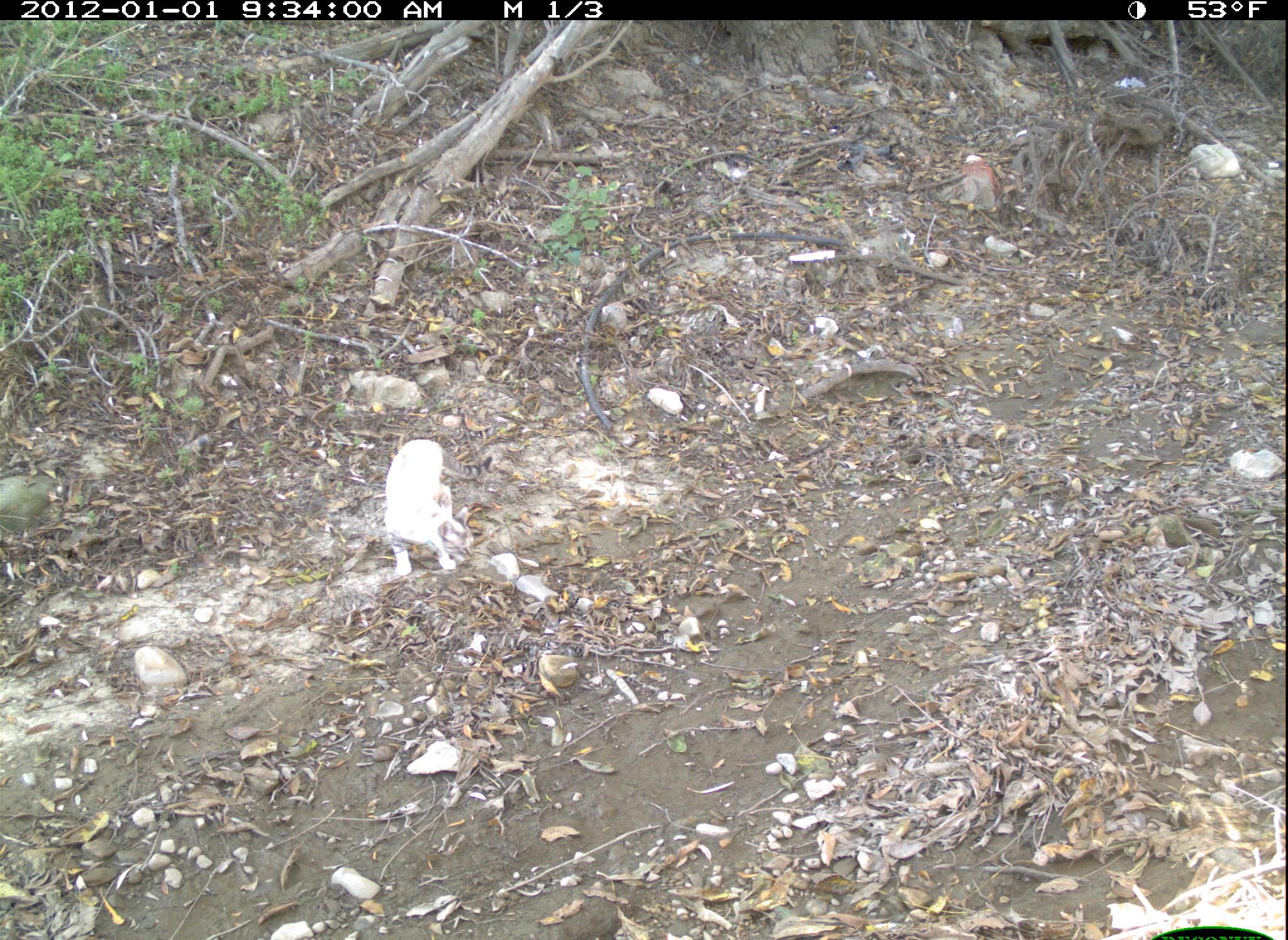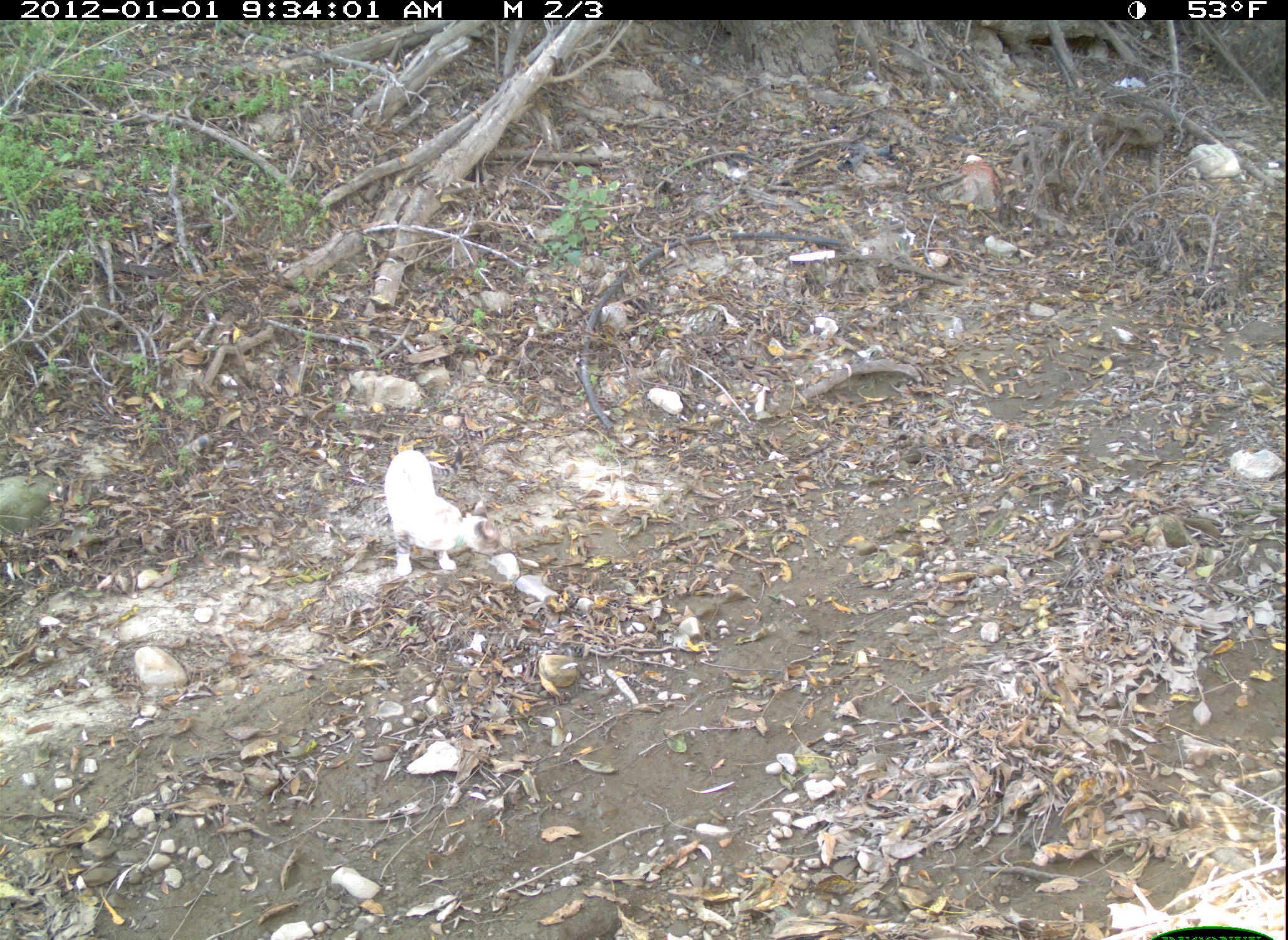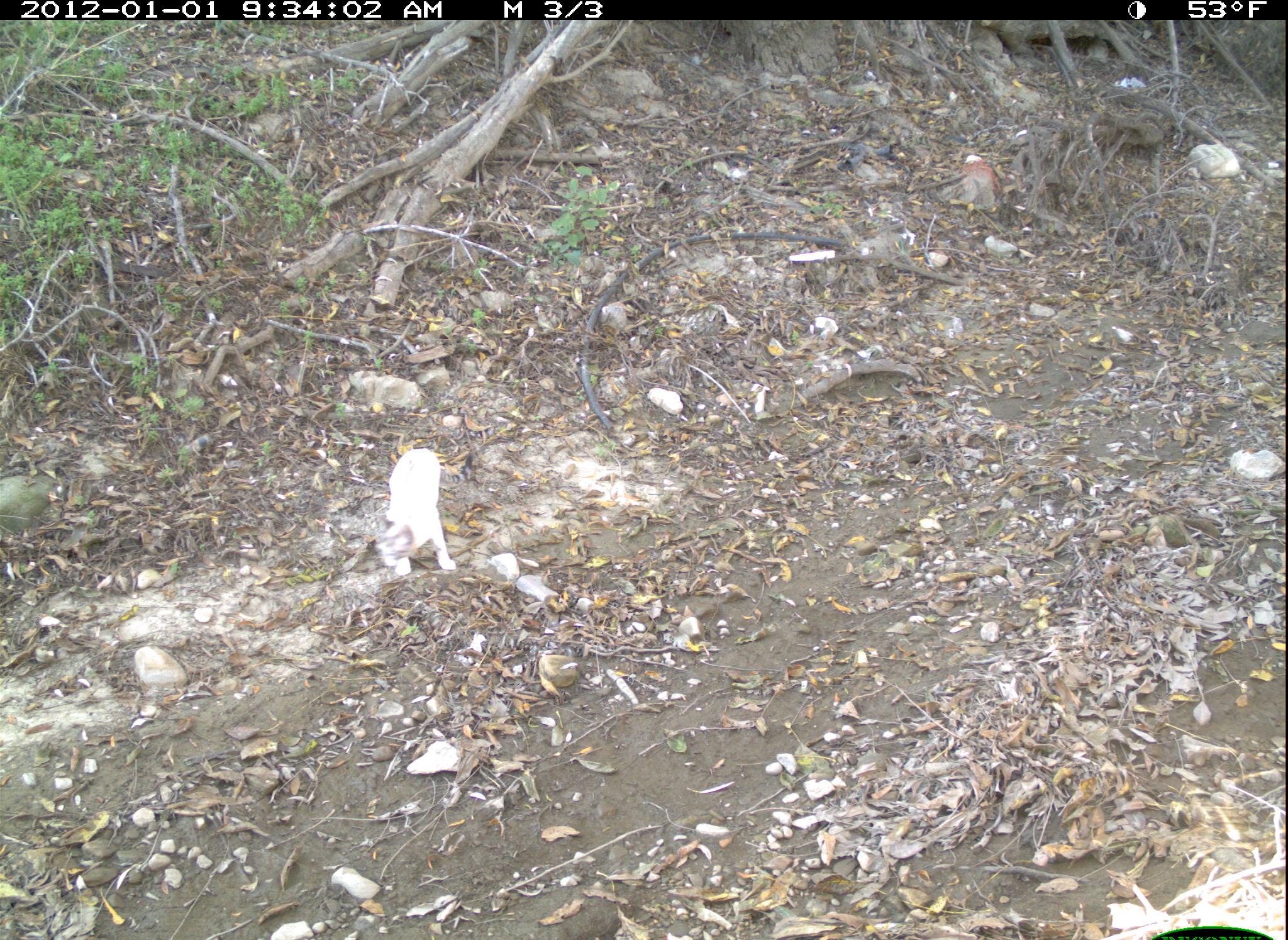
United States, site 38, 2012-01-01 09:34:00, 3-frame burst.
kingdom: Animalia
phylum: Chordata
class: Mammalia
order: Carnivora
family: Felidae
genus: Felis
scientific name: Felis catus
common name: cat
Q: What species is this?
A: Cat (Felis catus).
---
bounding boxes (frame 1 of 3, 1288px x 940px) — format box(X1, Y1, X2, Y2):
cat: box(375, 433, 470, 593)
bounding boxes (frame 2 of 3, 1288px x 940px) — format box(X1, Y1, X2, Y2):
cat: box(367, 449, 497, 593)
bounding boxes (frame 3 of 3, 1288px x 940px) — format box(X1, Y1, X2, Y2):
cat: box(367, 435, 470, 590)